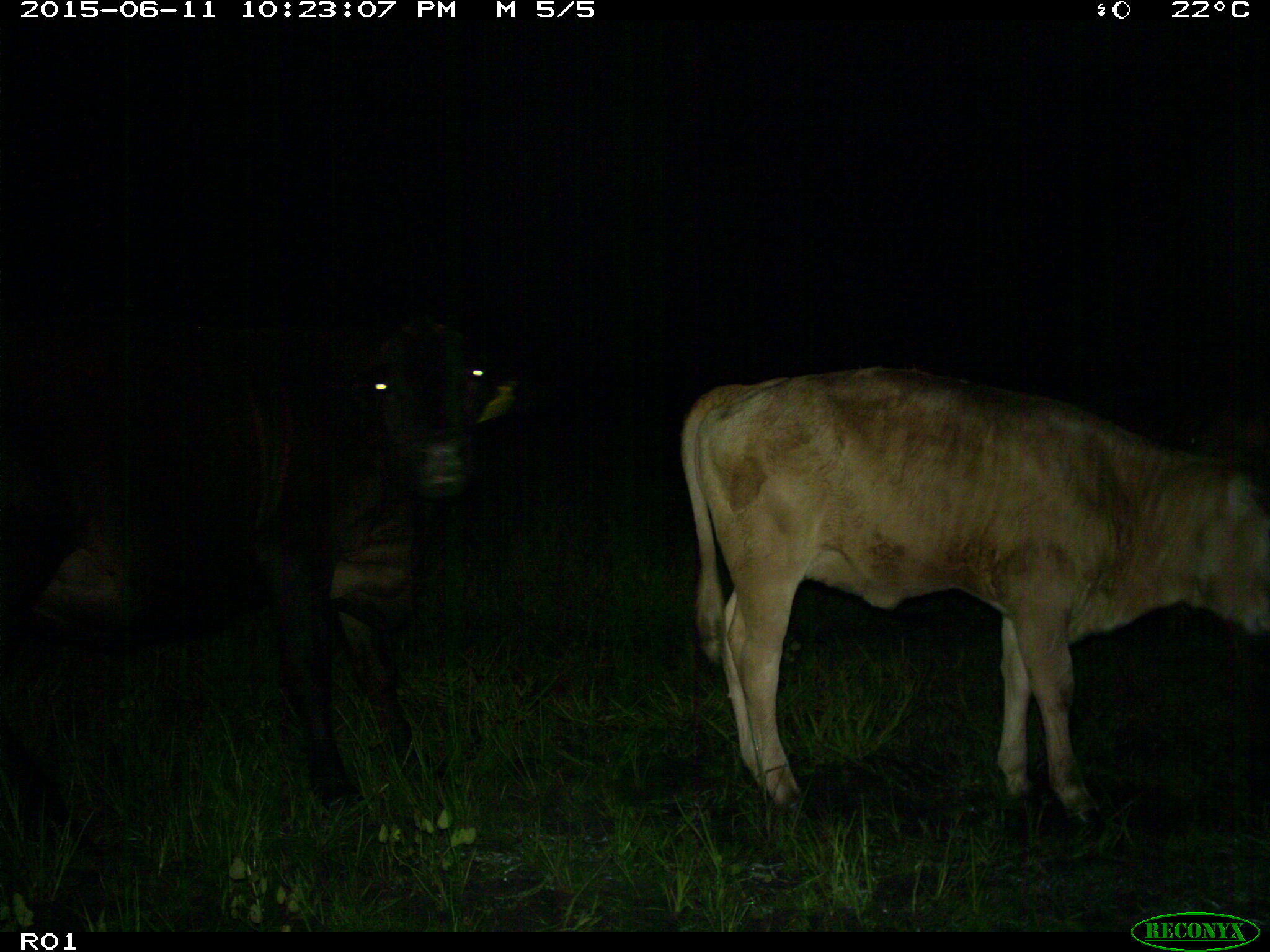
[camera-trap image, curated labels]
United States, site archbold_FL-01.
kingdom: Animalia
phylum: Chordata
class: Mammalia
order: Artiodactyla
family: Bovidae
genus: Bos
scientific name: Bos taurus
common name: domestic cow